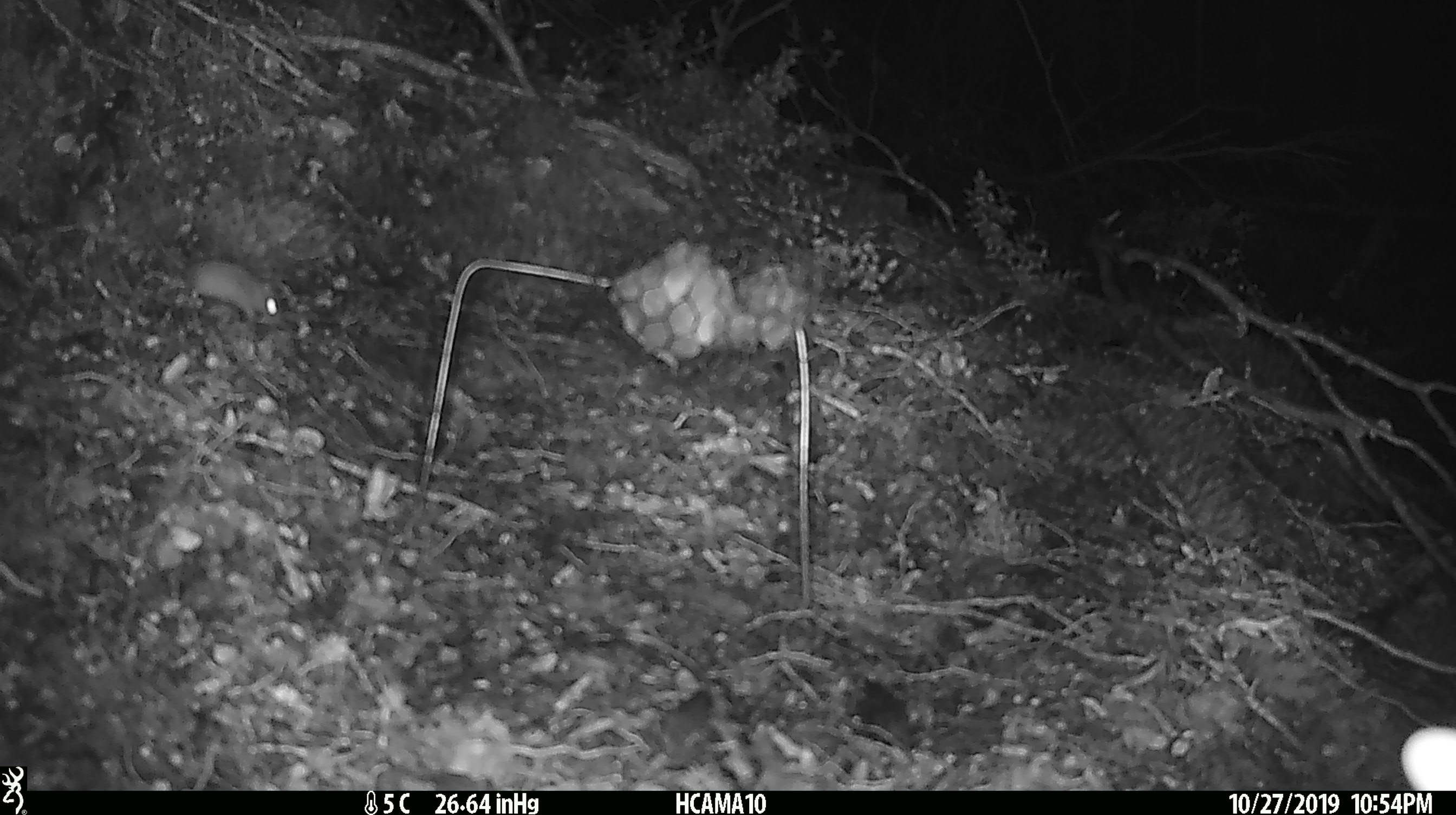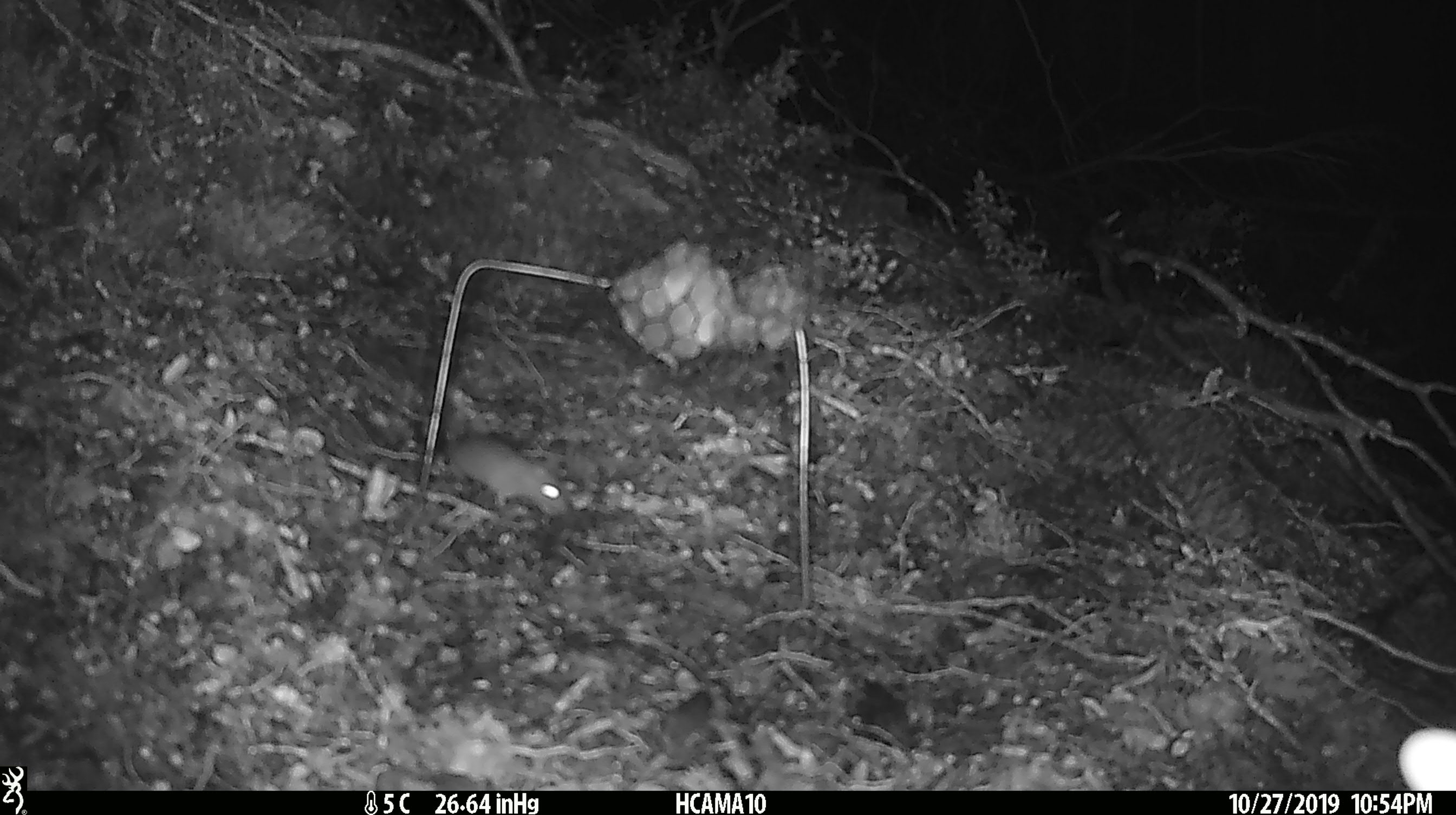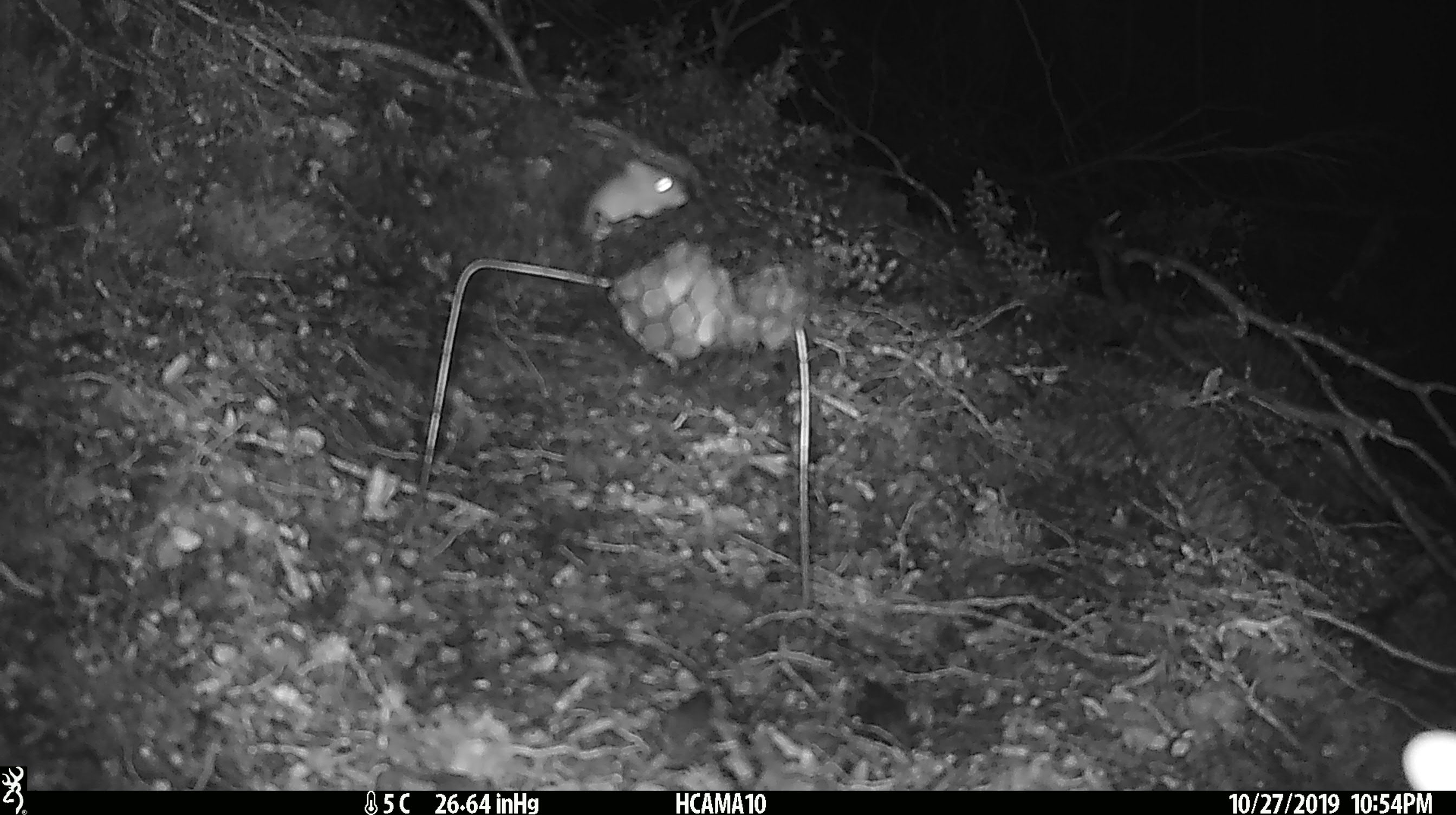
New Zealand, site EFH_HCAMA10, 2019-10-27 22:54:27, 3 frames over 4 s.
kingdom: Animalia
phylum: Chordata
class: Mammalia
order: Rodentia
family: Muridae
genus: Mus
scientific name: Mus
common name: mouse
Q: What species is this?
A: Mouse (Mus).